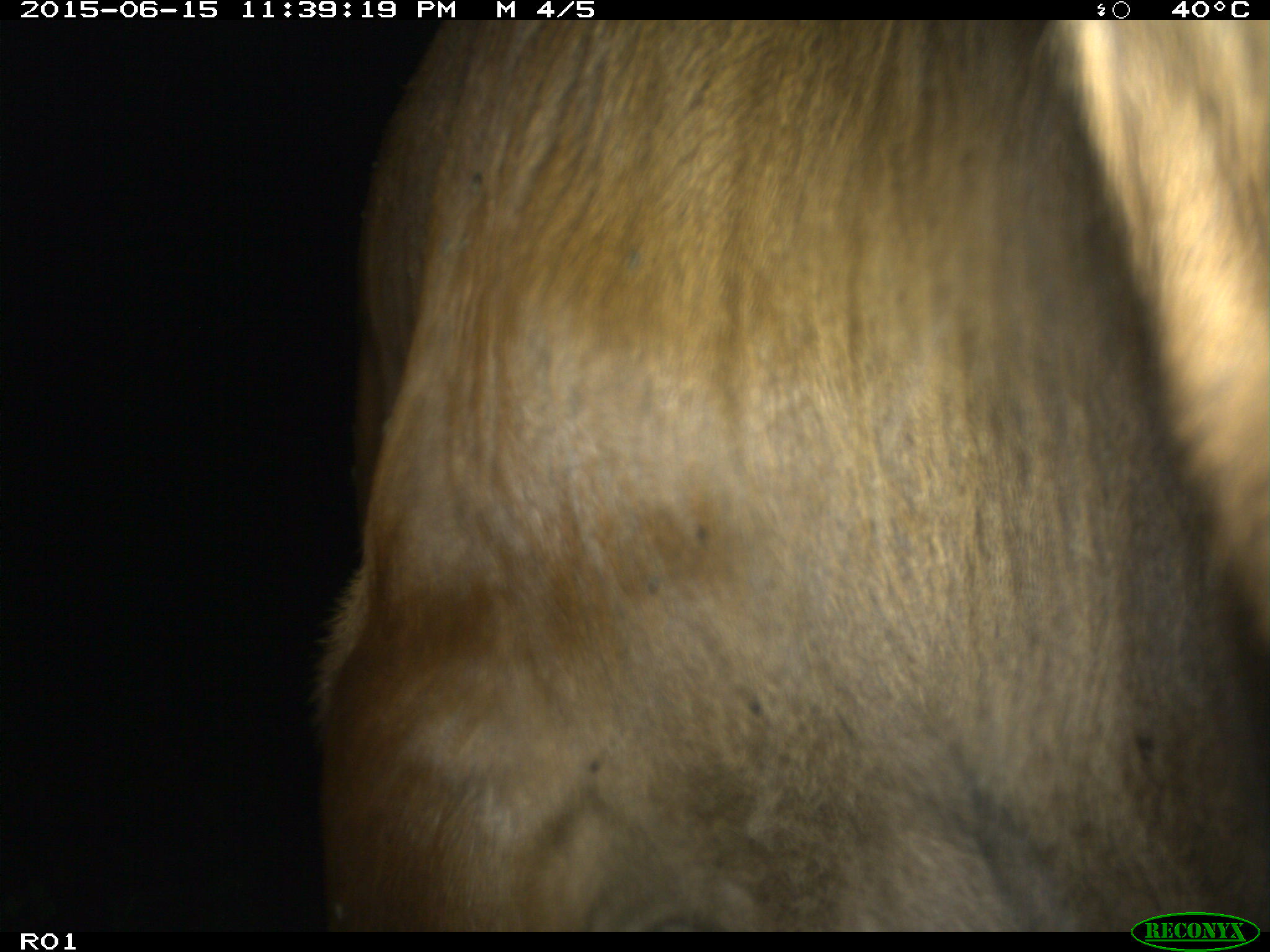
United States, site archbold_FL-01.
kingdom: Animalia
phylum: Chordata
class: Mammalia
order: Artiodactyla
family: Bovidae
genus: Bos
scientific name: Bos taurus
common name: domestic cow